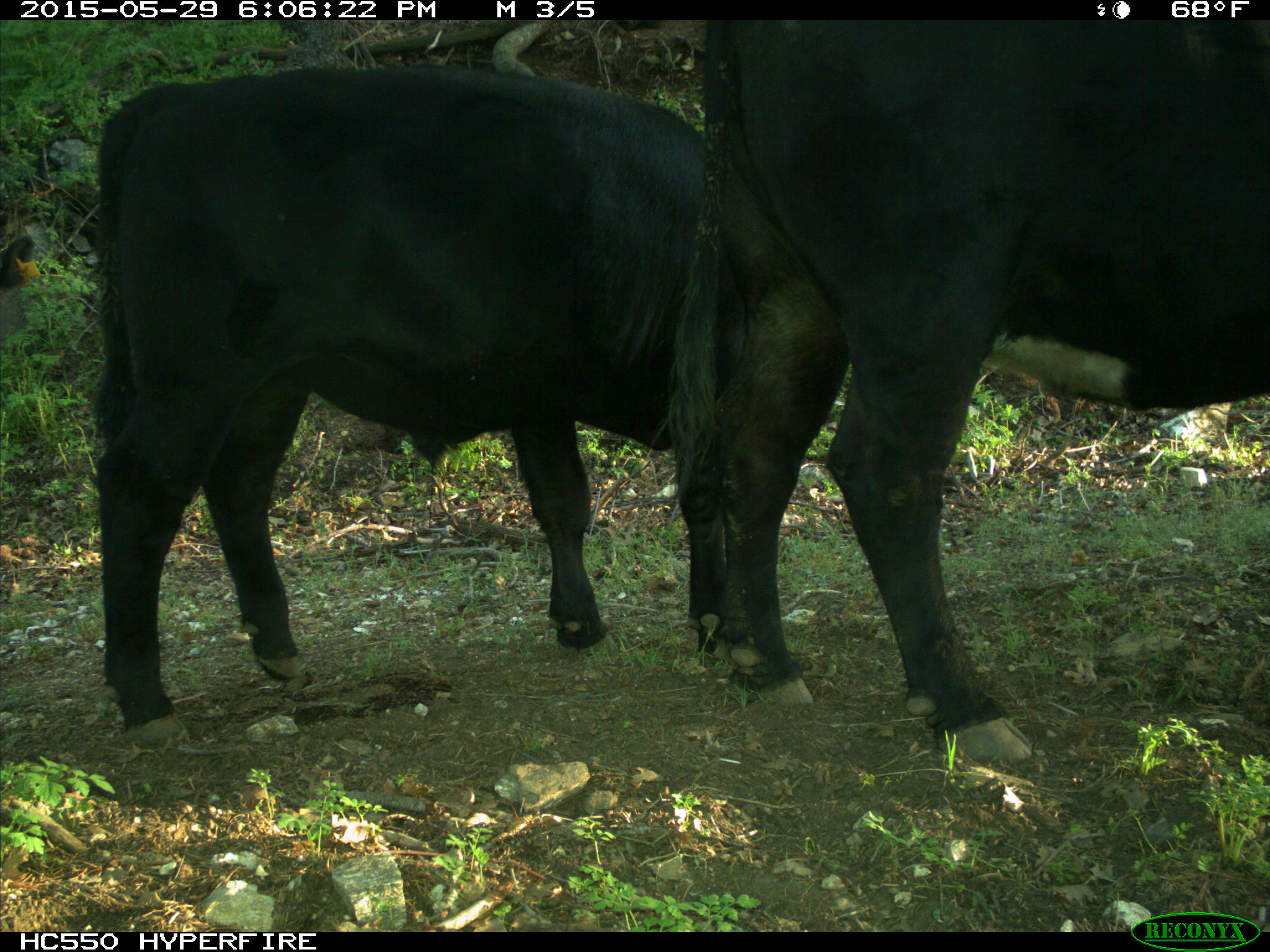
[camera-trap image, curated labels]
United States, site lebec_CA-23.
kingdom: Animalia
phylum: Chordata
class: Mammalia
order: Artiodactyla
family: Bovidae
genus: Bos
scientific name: Bos taurus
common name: domestic cow